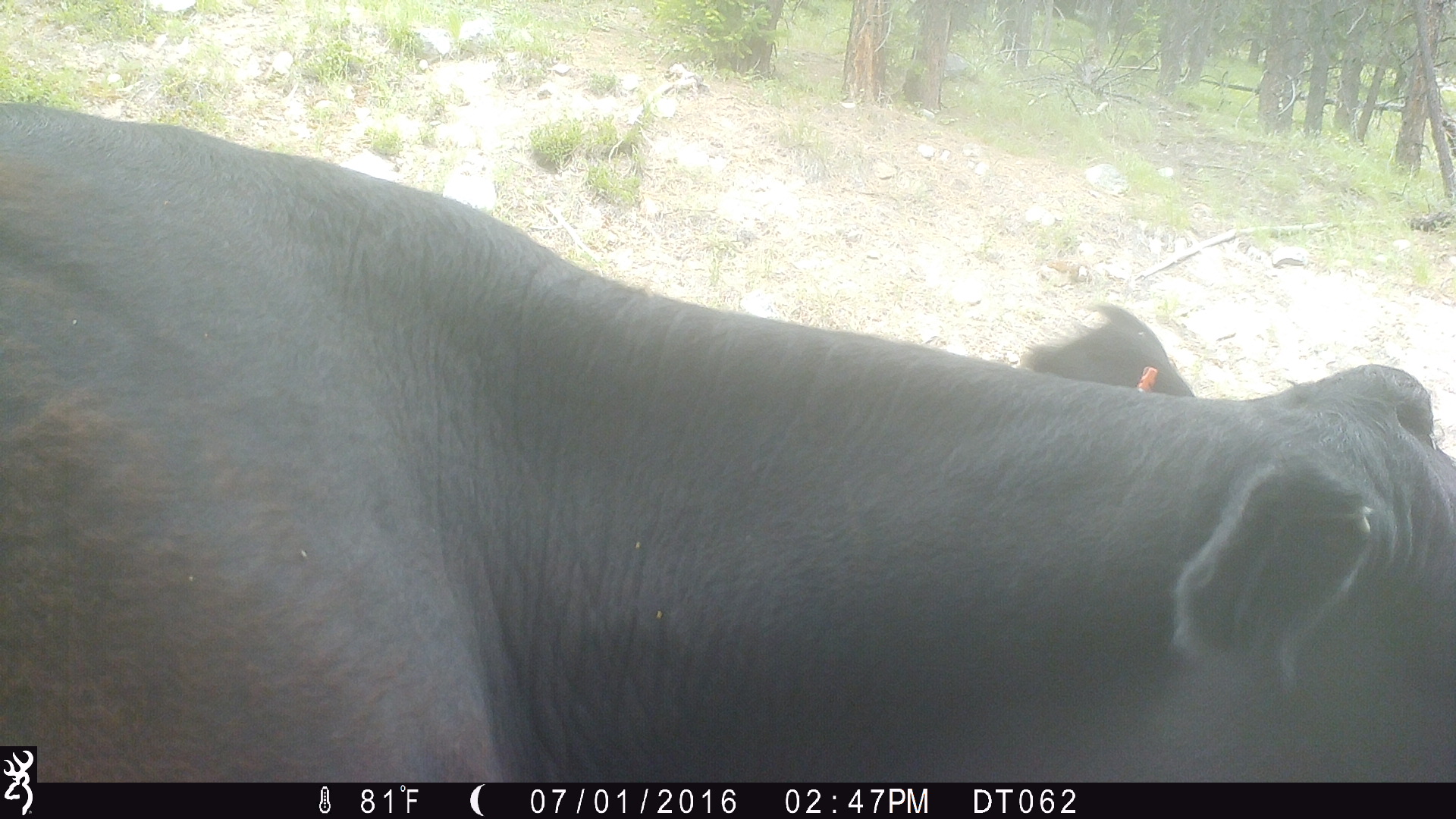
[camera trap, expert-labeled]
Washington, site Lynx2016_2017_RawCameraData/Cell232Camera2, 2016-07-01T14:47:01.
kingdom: Animalia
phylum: Chordata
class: Mammalia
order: Artiodactyla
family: Bovidae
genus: Bos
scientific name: Bos taurus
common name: domestic cattle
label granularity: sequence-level